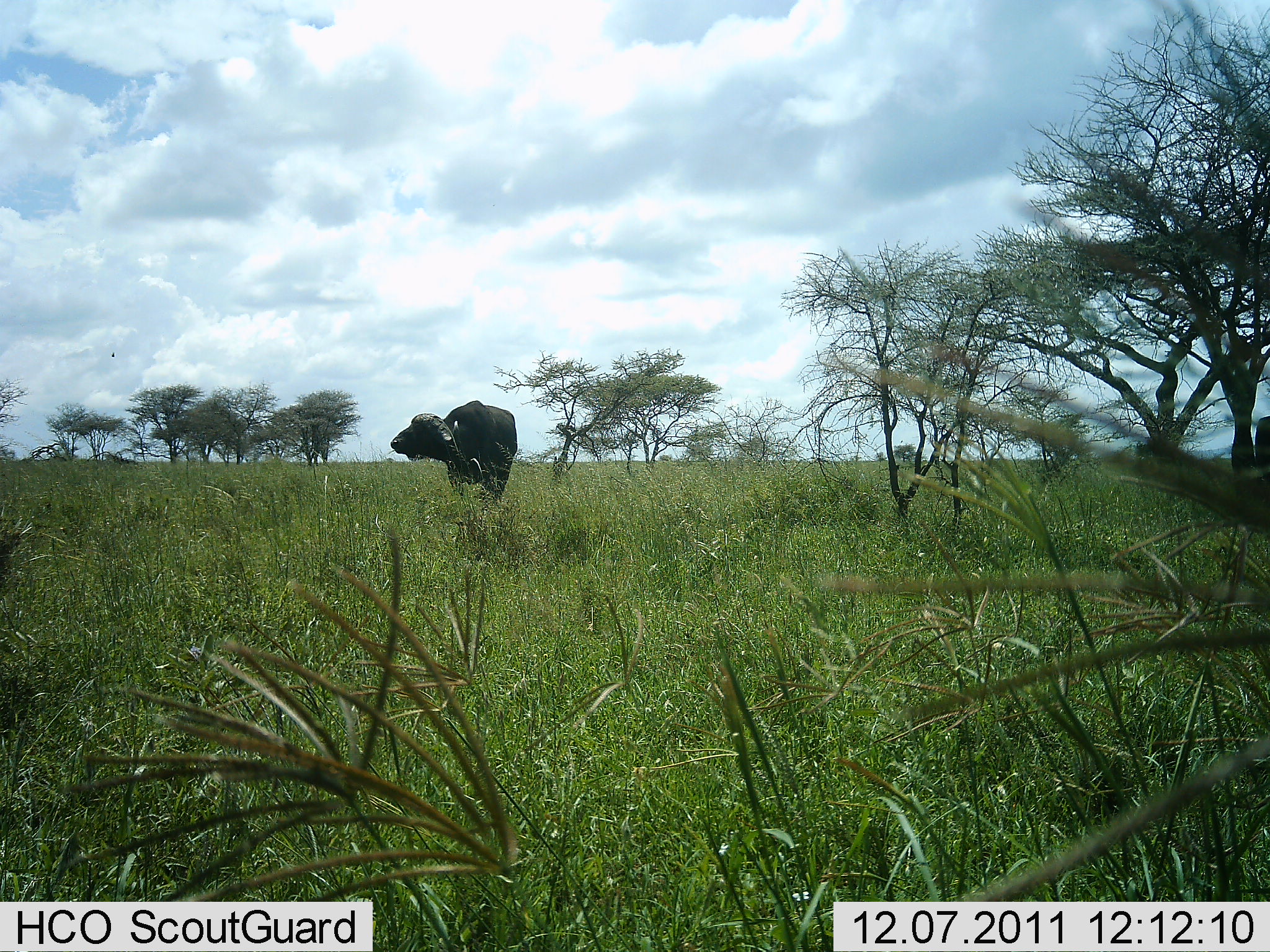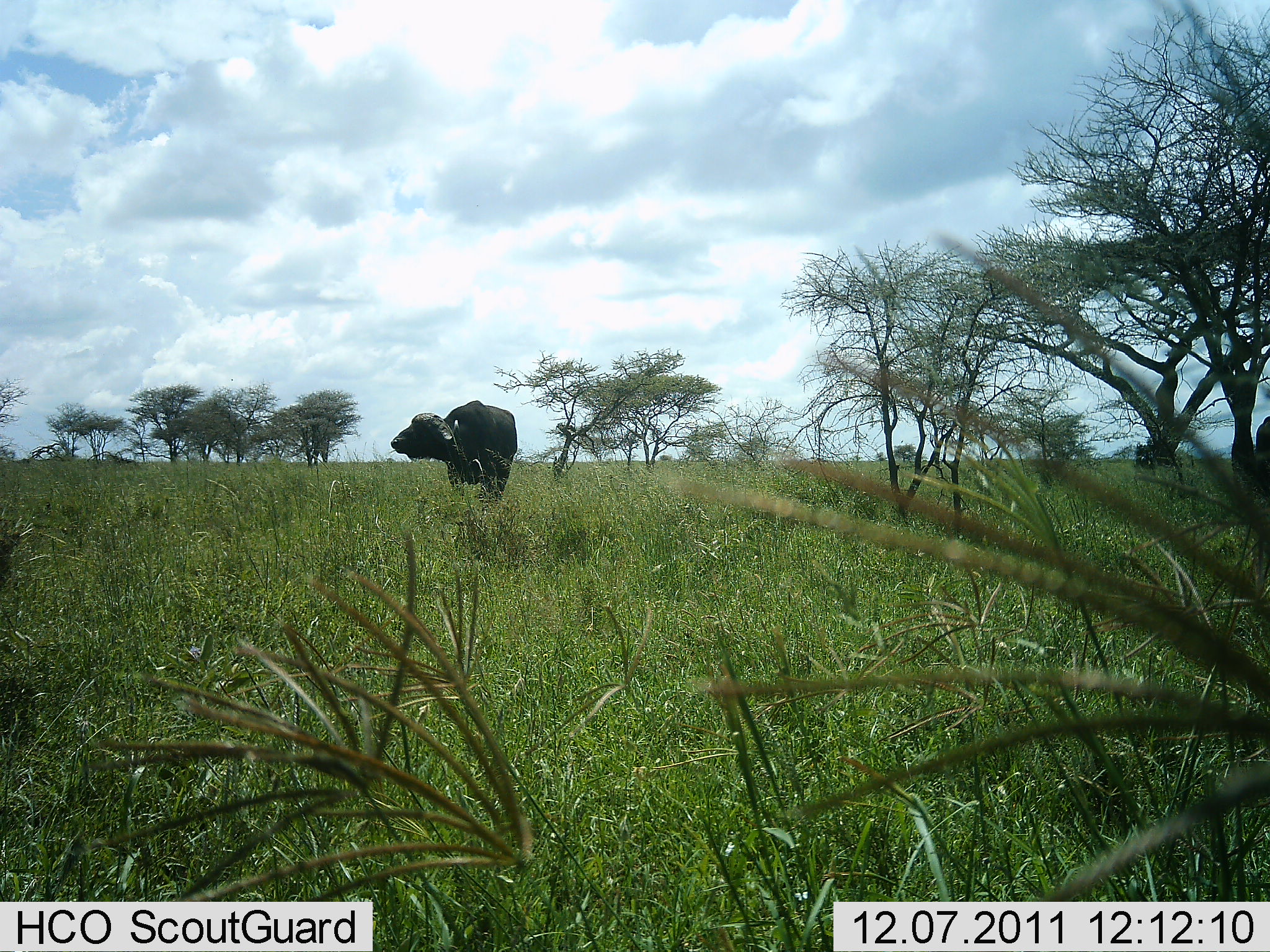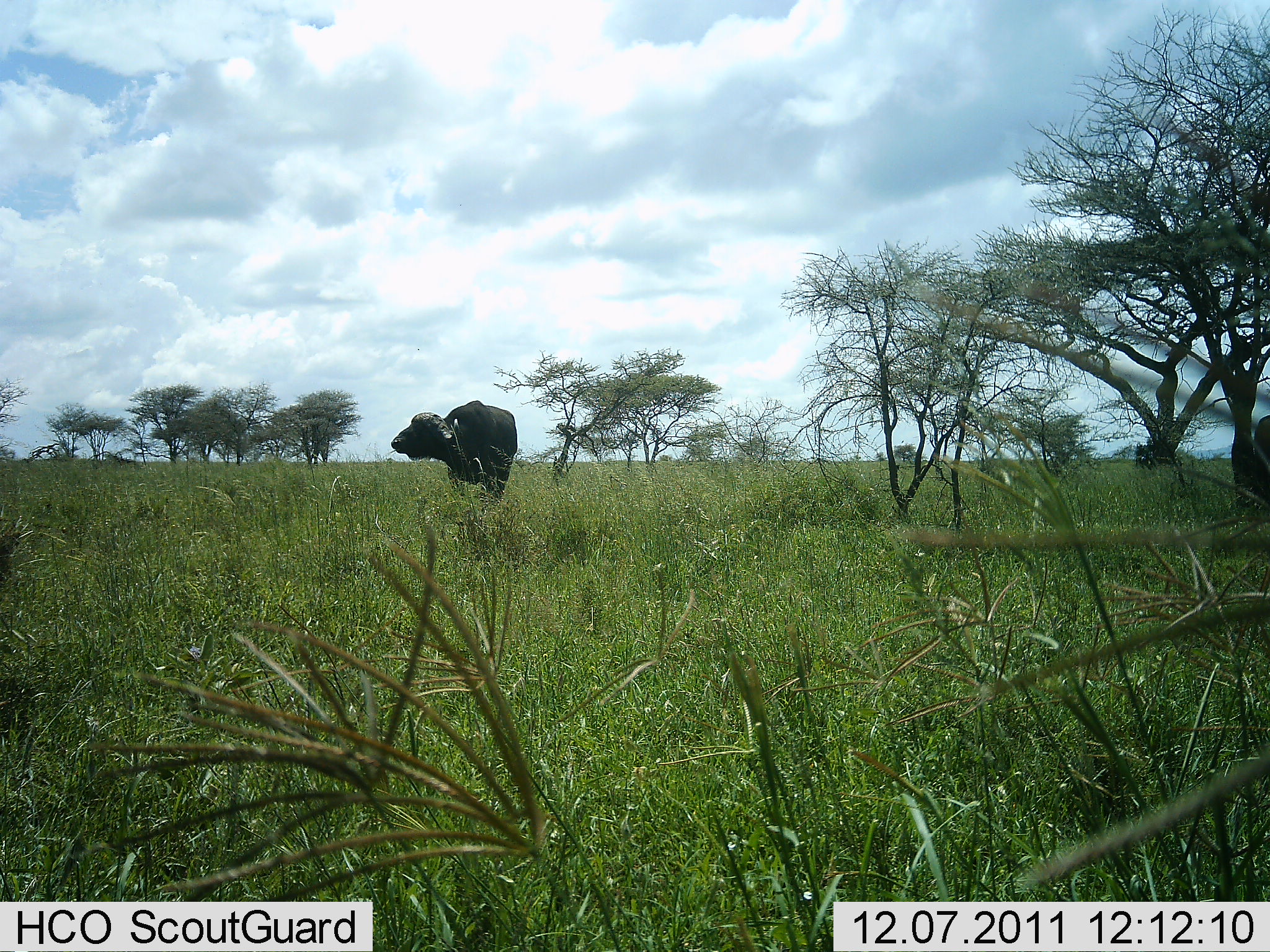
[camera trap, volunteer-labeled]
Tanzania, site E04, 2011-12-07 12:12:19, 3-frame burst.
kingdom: Animalia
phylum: Chordata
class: Mammalia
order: Artiodactyla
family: Bovidae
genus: Syncerus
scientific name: Syncerus caffer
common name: cape buffalo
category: buffalo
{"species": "buffalo (cape buffalo) (Syncerus caffer)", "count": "1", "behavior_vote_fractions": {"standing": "90%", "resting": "0%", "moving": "10%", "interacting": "0%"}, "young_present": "0%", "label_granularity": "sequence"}